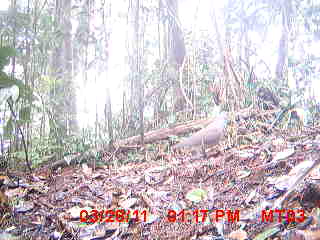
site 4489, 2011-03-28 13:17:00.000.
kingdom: Animalia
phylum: Chordata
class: Aves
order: Columbiformes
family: Columbidae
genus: Streptopelia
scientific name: Streptopelia picturata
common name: malagasy turtle dove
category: nesoenas picturata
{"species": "nesoenas picturata (malagasy turtle dove) (Streptopelia picturata)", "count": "1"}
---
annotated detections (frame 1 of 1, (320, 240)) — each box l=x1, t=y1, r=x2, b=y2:
nesoenas picturata: l=170, t=110, r=229, b=151